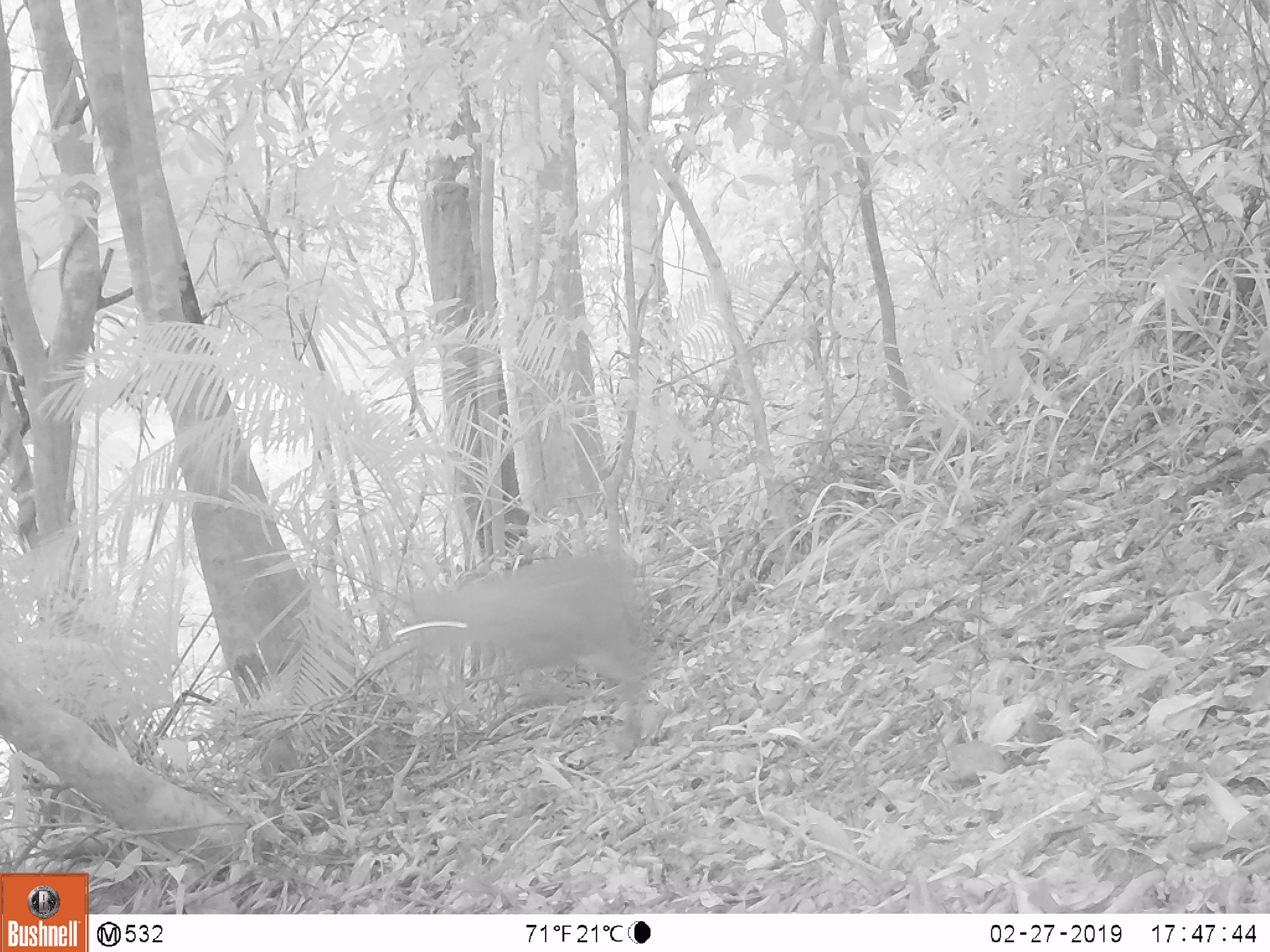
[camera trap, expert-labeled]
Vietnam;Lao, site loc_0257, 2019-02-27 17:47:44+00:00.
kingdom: Animalia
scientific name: Animalia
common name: animal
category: unidentified animal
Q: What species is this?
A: Unidentified animal (animal) (Animalia).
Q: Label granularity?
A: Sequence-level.